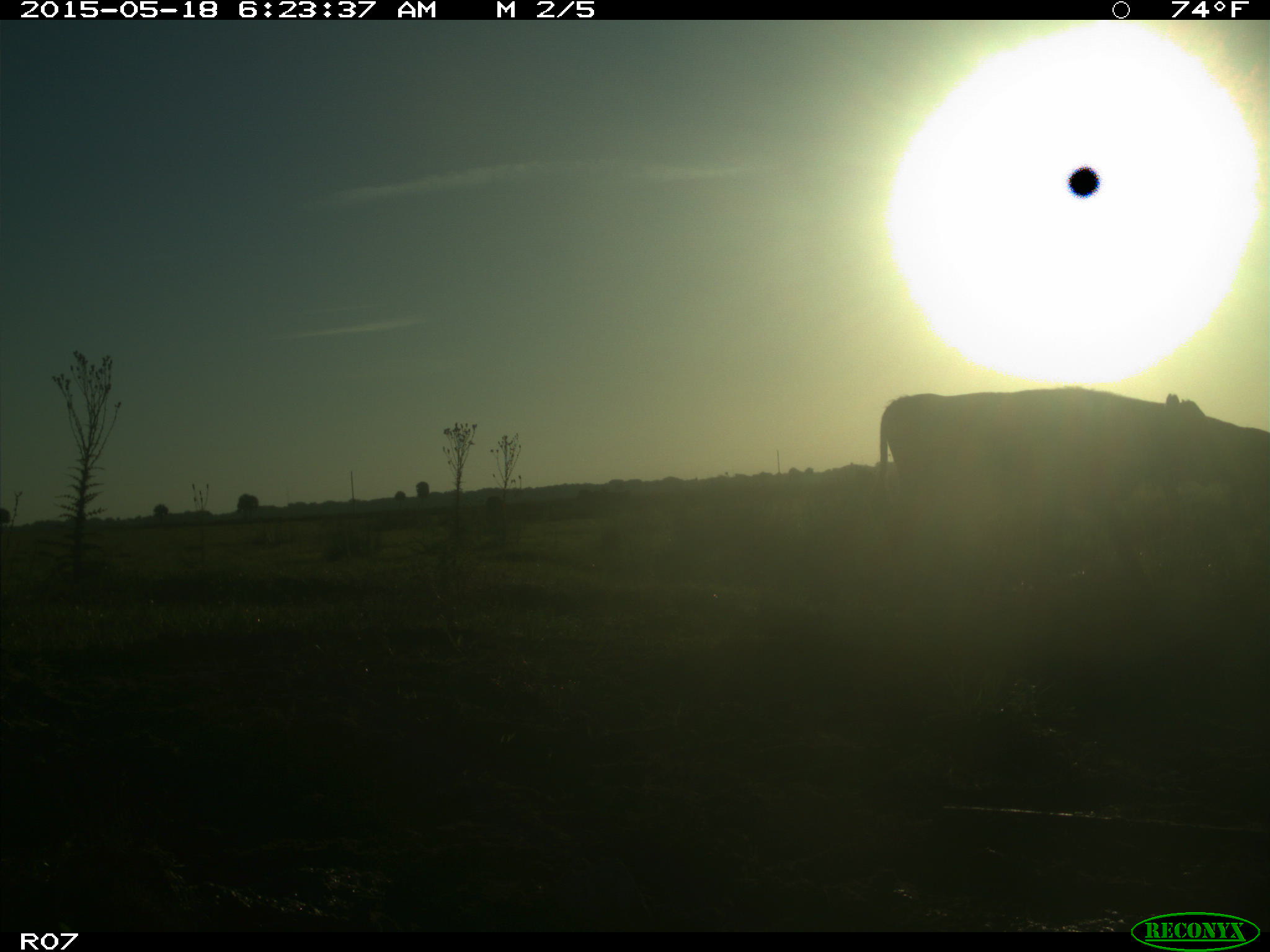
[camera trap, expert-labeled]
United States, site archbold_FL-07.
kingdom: Animalia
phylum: Chordata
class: Mammalia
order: Artiodactyla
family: Bovidae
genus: Bos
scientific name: Bos taurus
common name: domestic cow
Bos taurus (domestic cow).